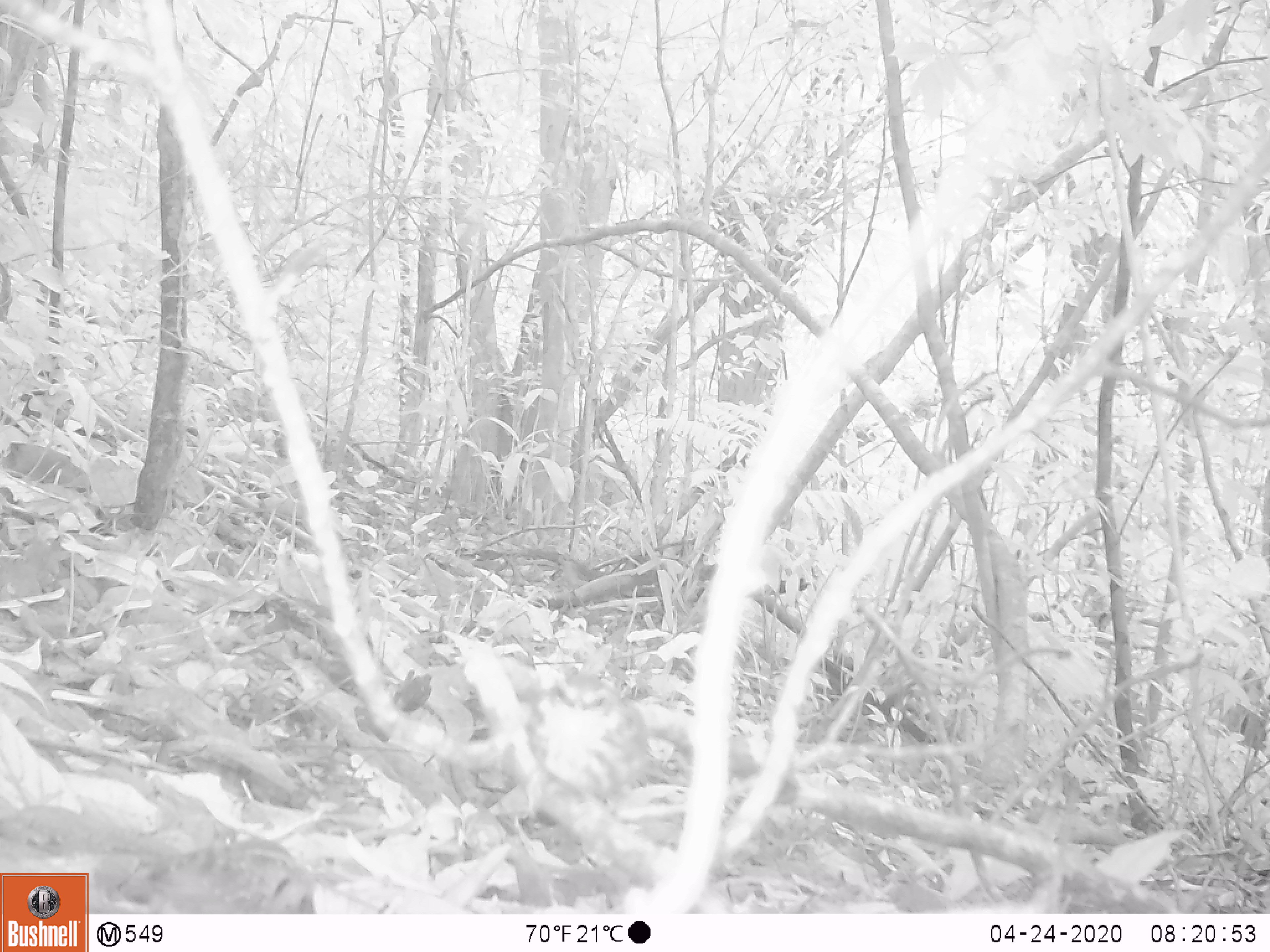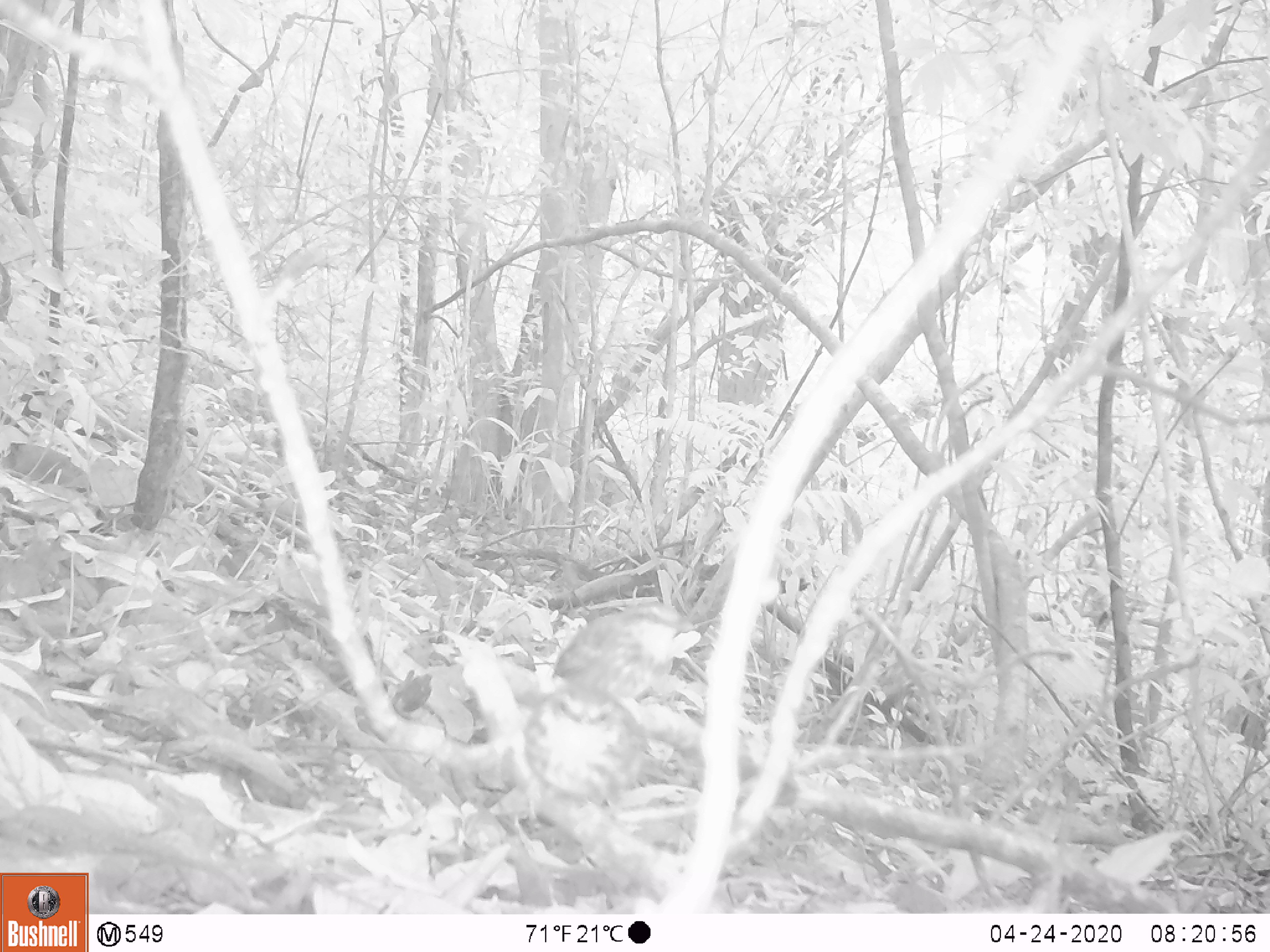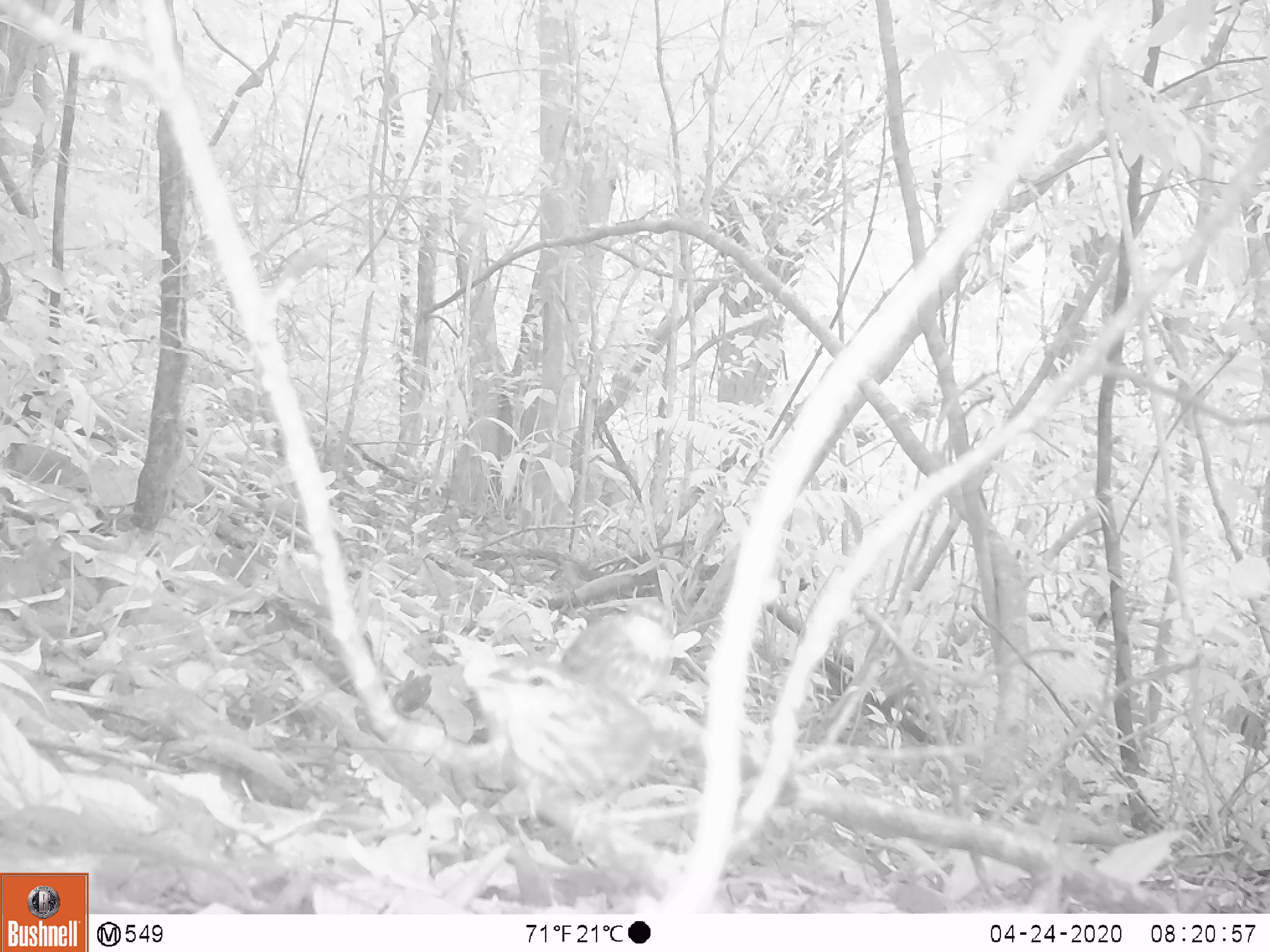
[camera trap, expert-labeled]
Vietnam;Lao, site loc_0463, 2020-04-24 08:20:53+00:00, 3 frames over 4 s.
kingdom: Animalia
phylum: Chordata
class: Aves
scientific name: Aves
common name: bird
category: unidentified bird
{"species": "unidentified bird (bird) (Aves)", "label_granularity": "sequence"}